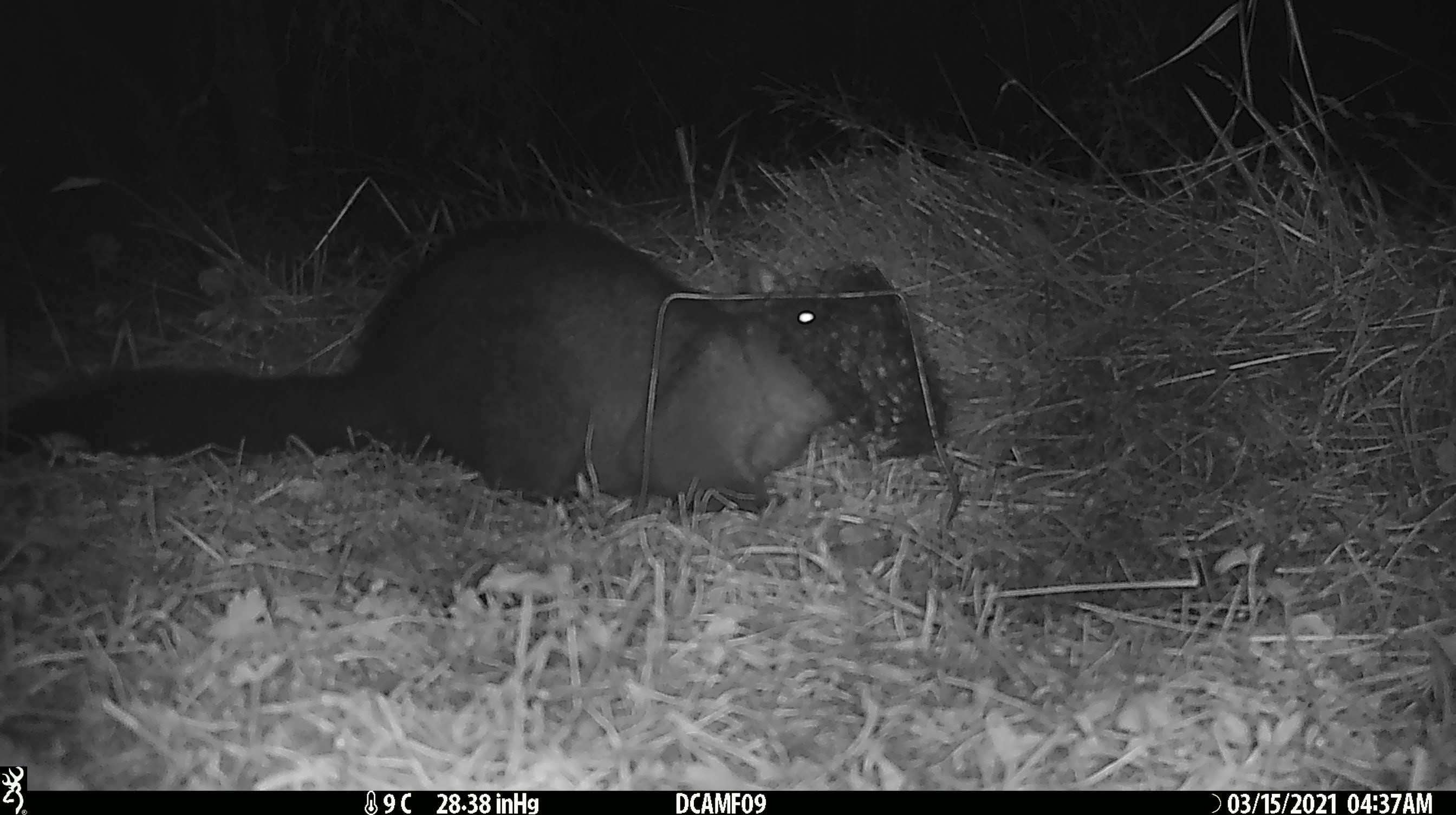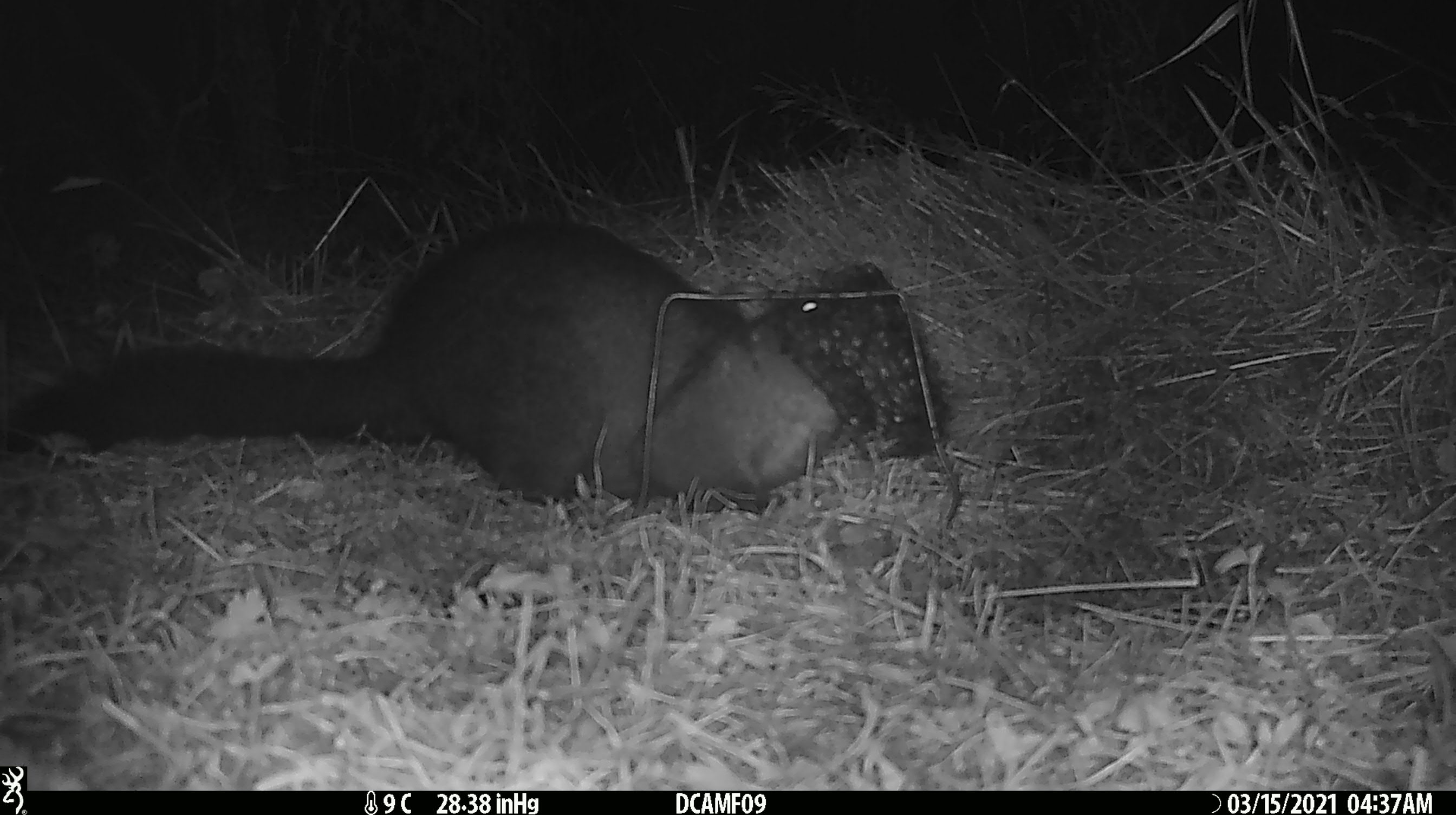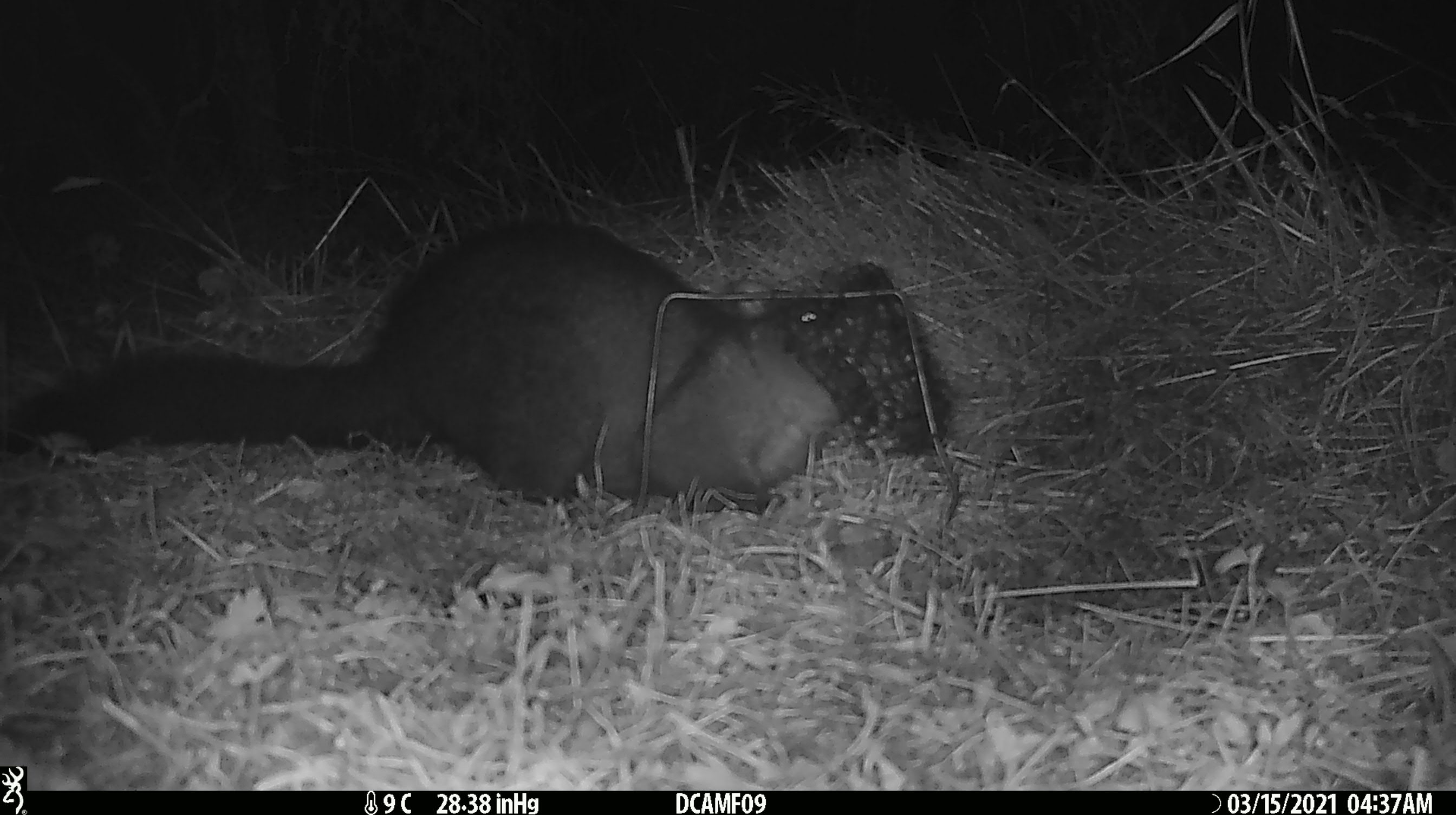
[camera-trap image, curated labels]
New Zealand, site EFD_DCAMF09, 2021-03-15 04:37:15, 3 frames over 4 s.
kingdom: Animalia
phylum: Chordata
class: Mammalia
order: Diprotodontia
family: Phalangeridae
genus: Trichosurus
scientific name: Trichosurus vulpecula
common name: common brushtail possum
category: possum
Possum (common brushtail possum) (Trichosurus vulpecula).